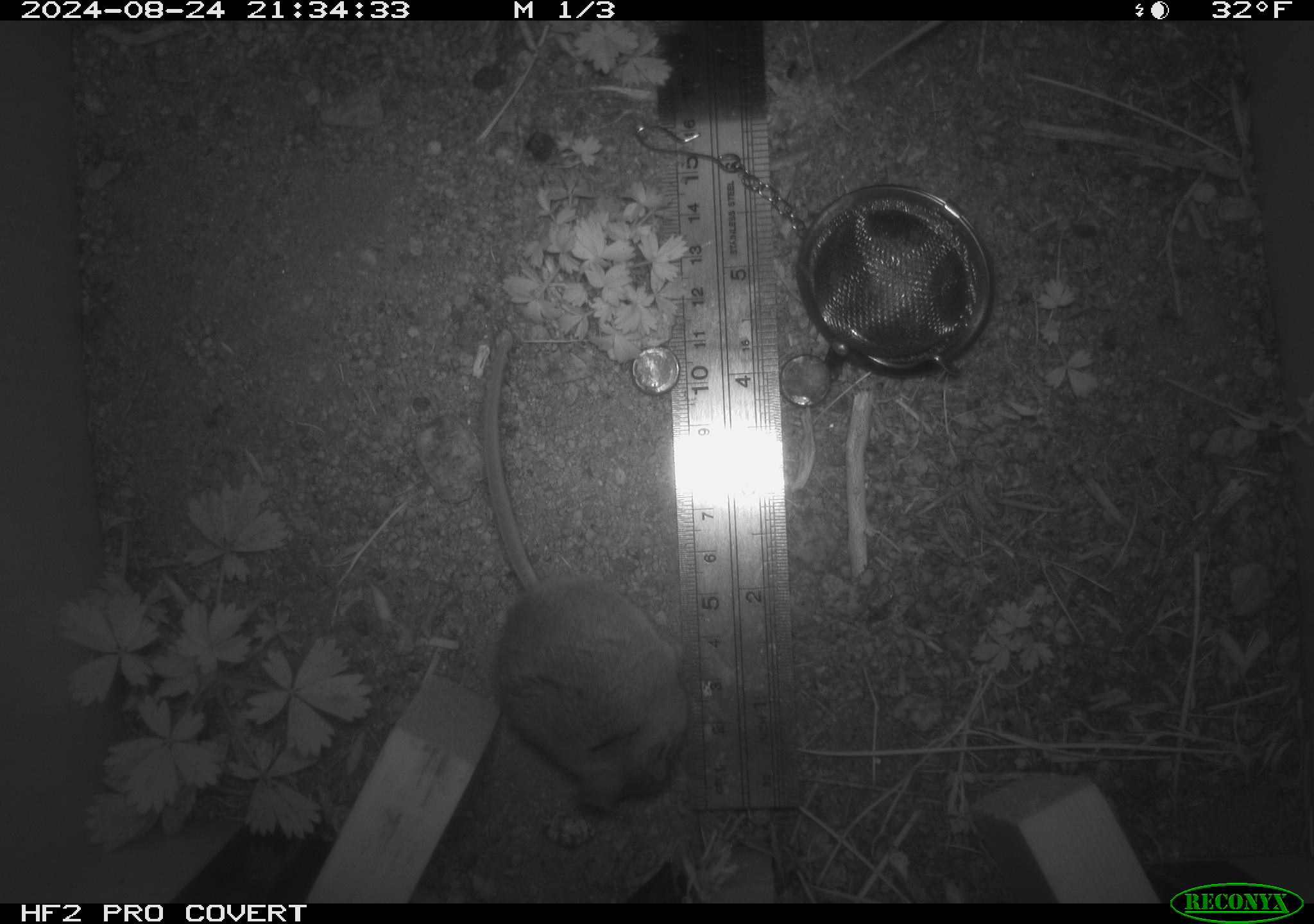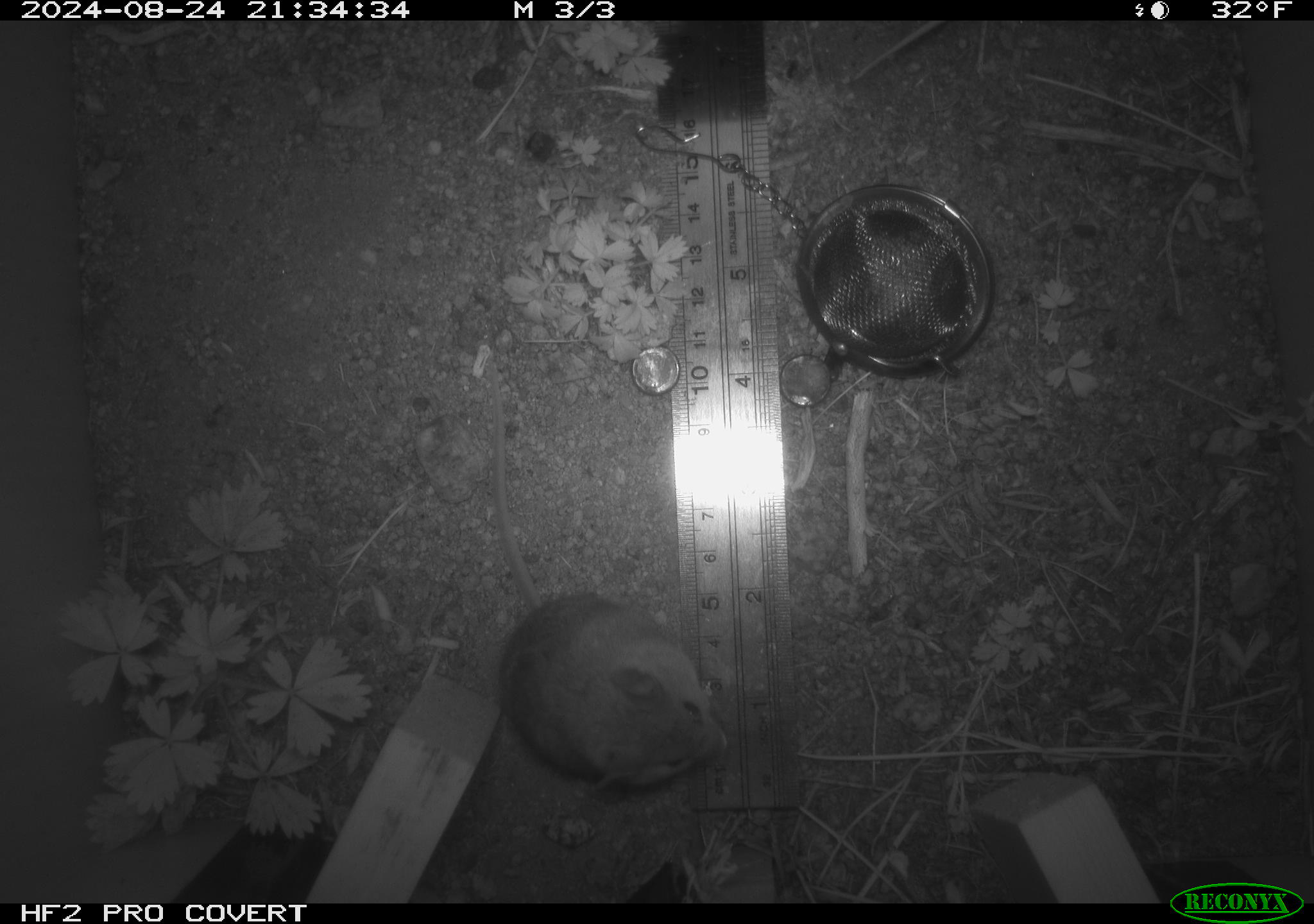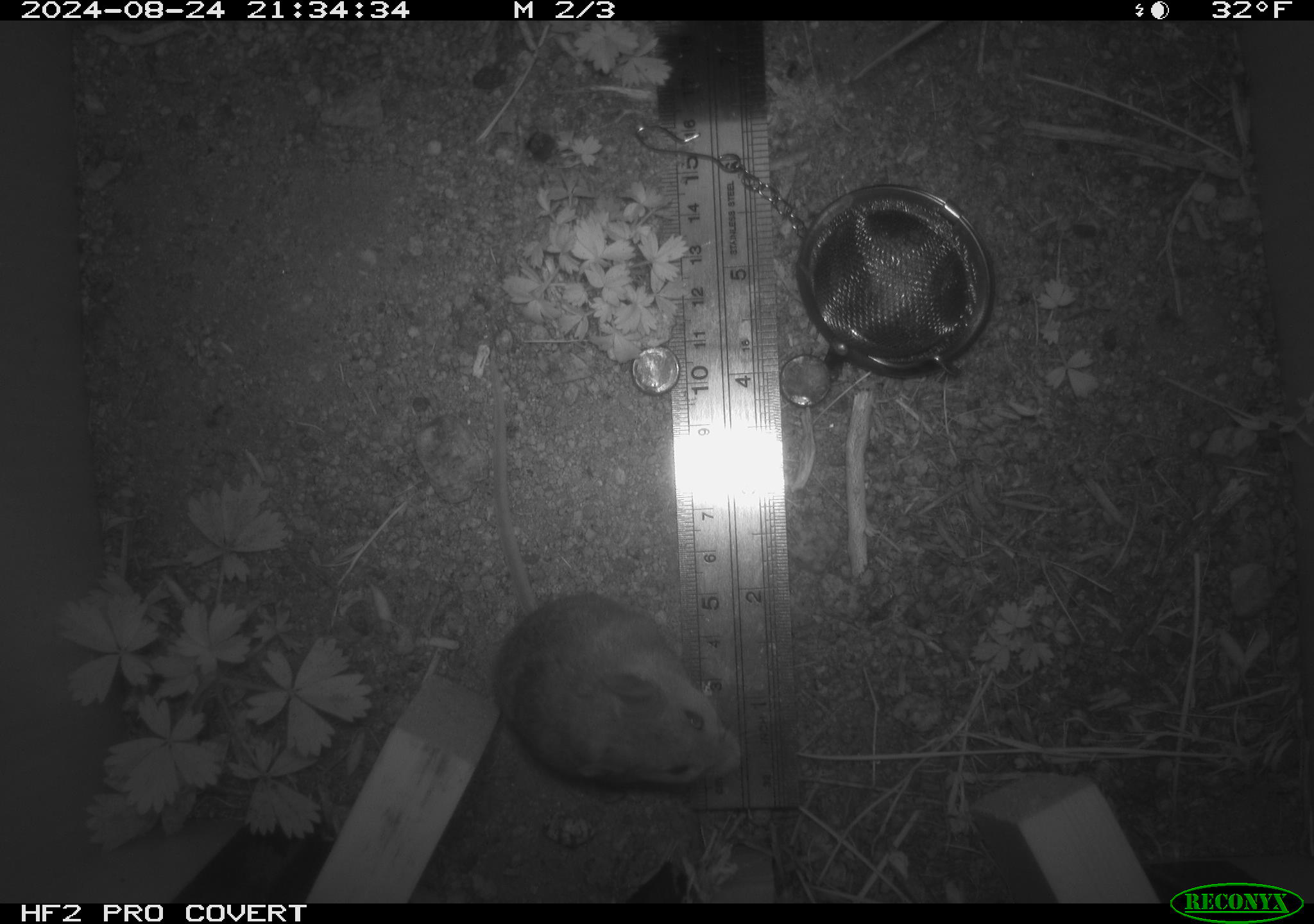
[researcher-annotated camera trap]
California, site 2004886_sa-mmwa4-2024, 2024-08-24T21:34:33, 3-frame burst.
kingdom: Animalia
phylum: Chordata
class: Mammalia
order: Rodentia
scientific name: Rodentia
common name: mouse species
Mouse species (Rodentia).